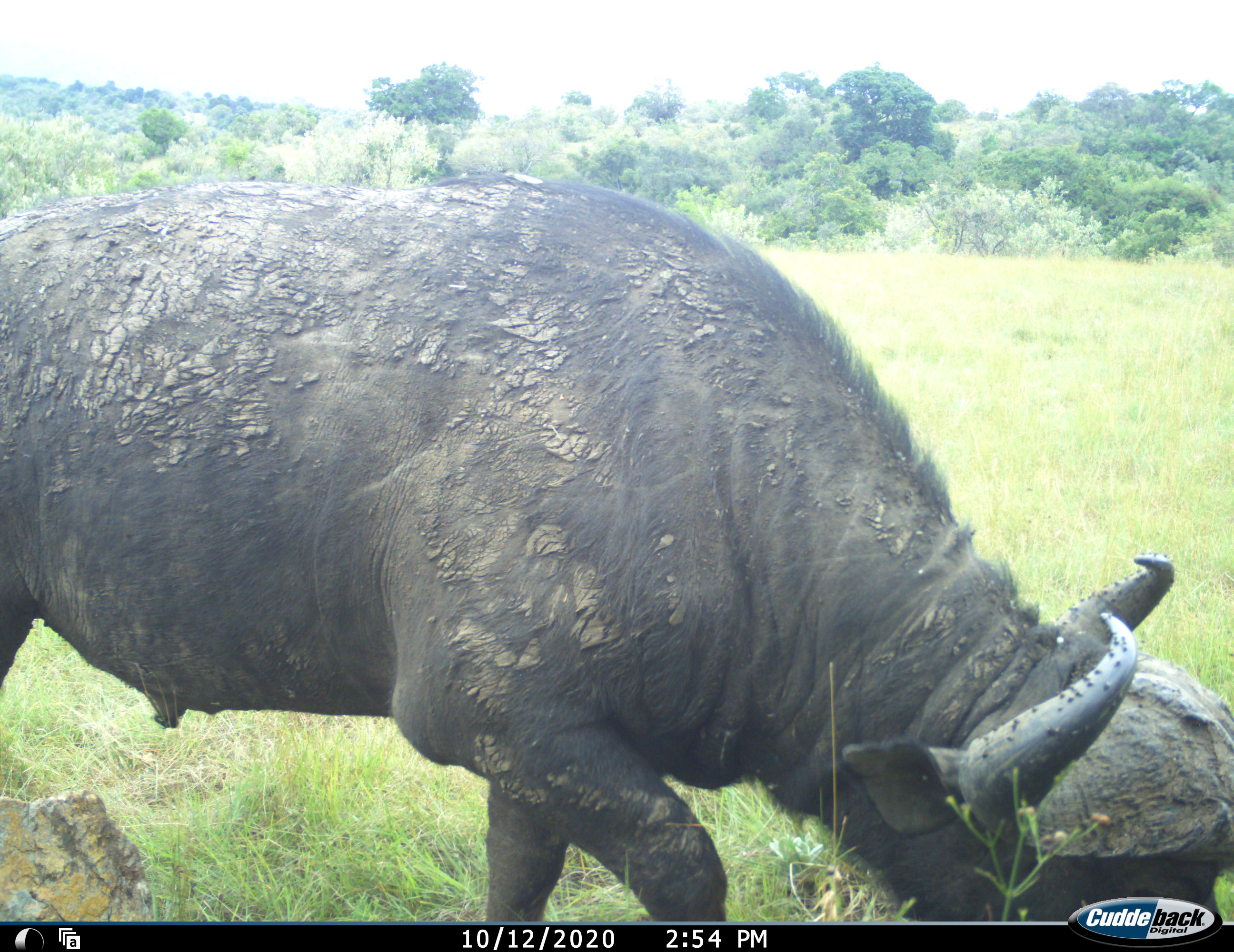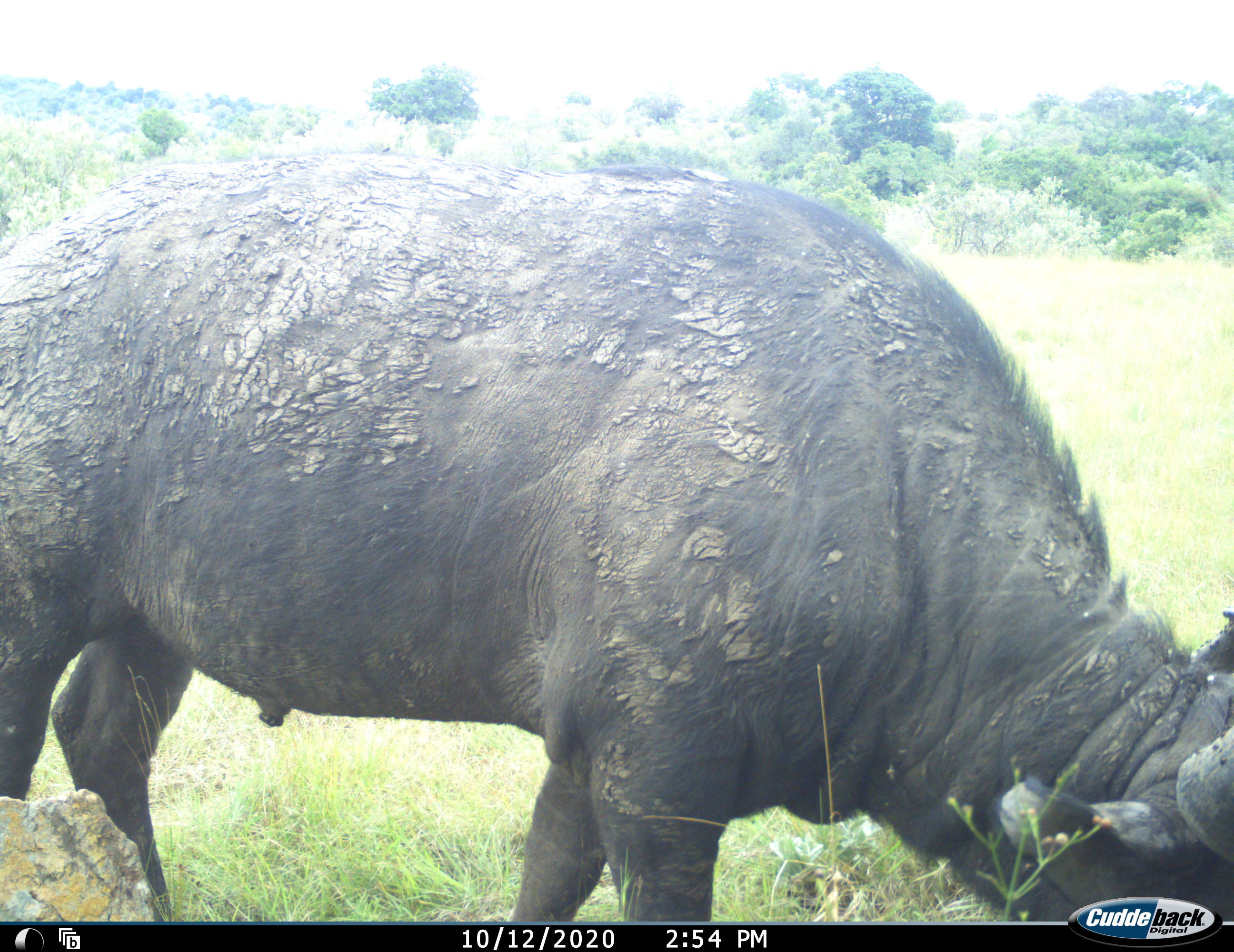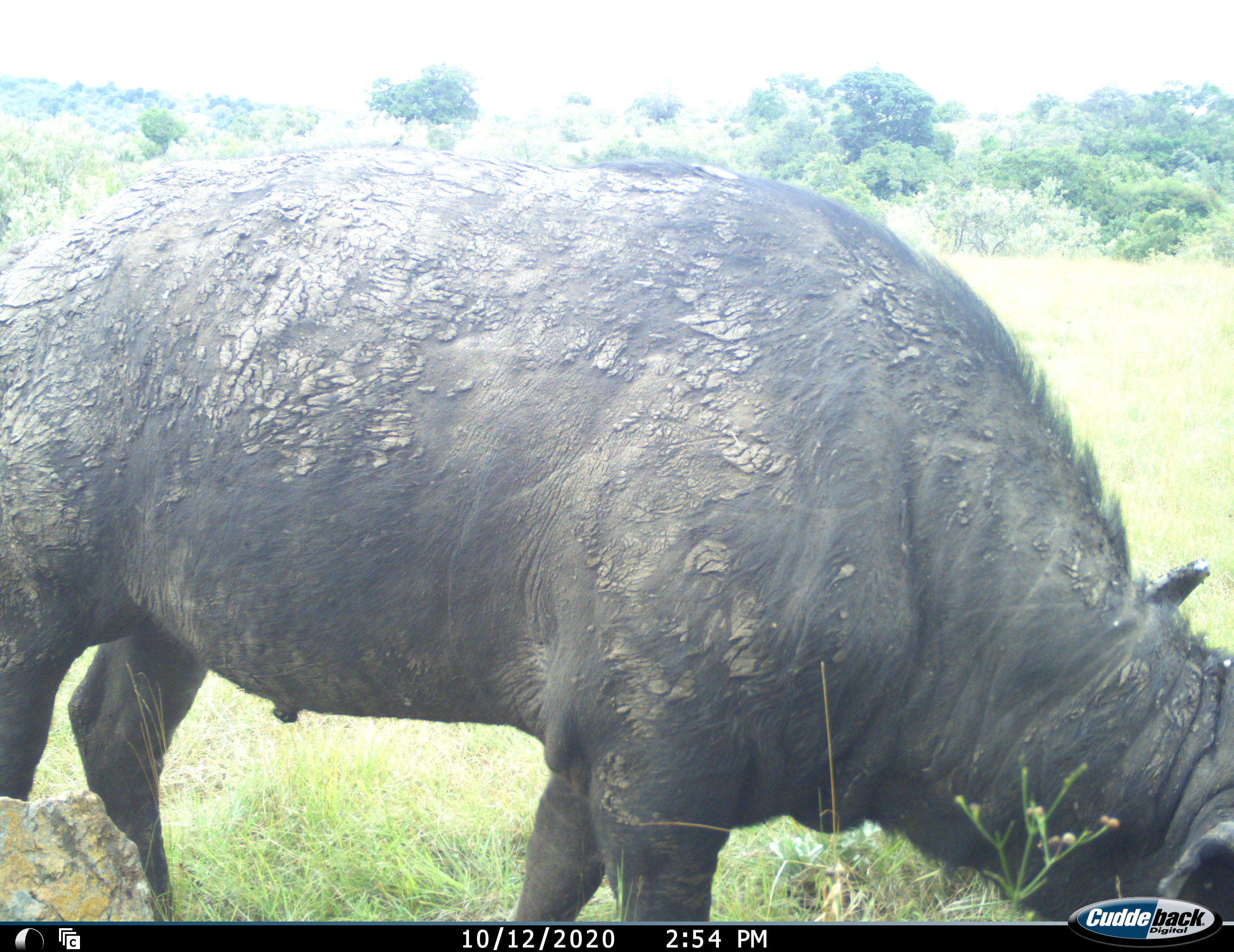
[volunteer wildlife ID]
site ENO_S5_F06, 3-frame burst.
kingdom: Animalia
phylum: Chordata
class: Mammalia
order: Artiodactyla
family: Bovidae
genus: Syncerus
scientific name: Syncerus caffer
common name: african buffalo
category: buffalo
Buffalo (african buffalo) (Syncerus caffer), count 1. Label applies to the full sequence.